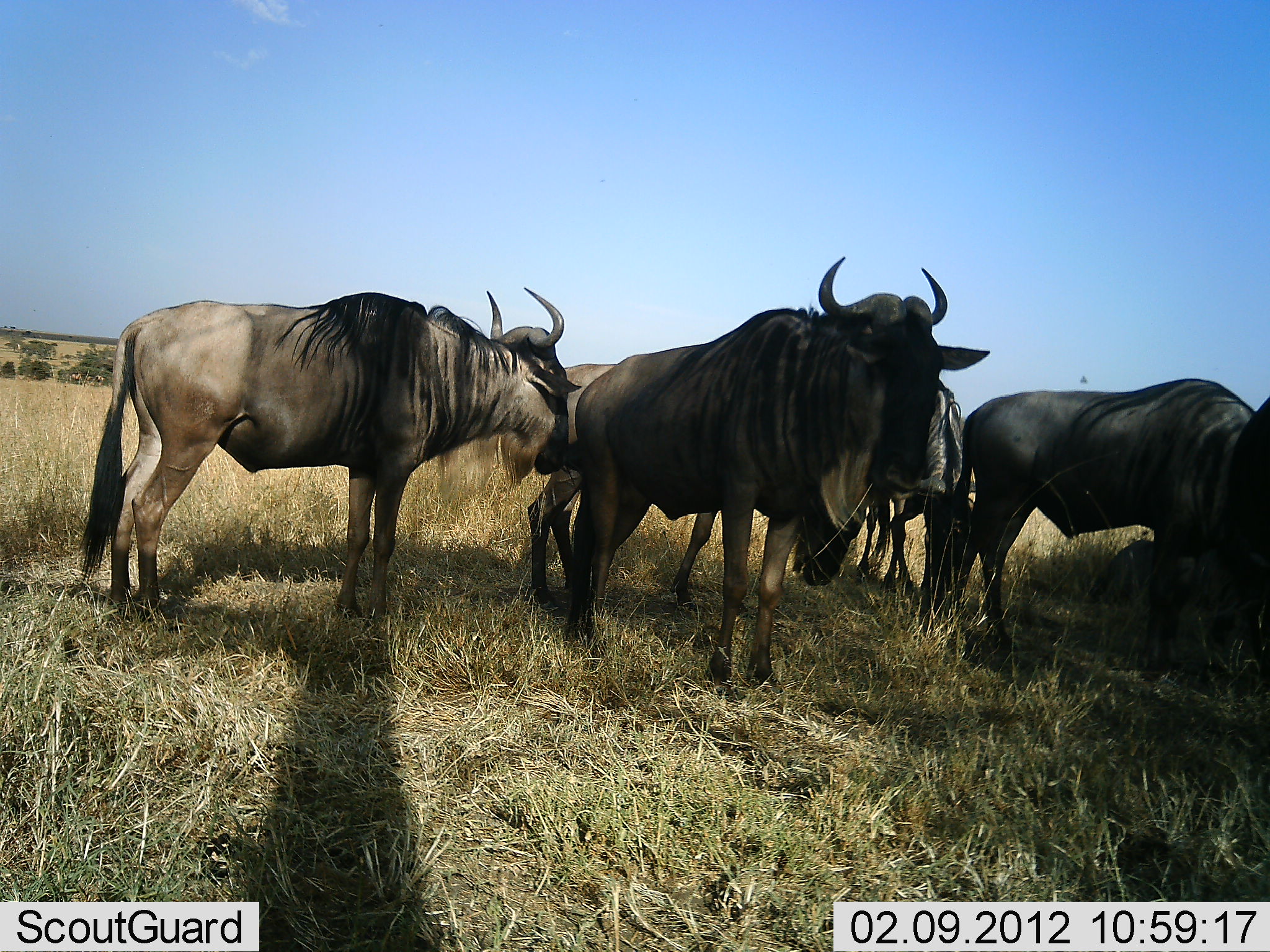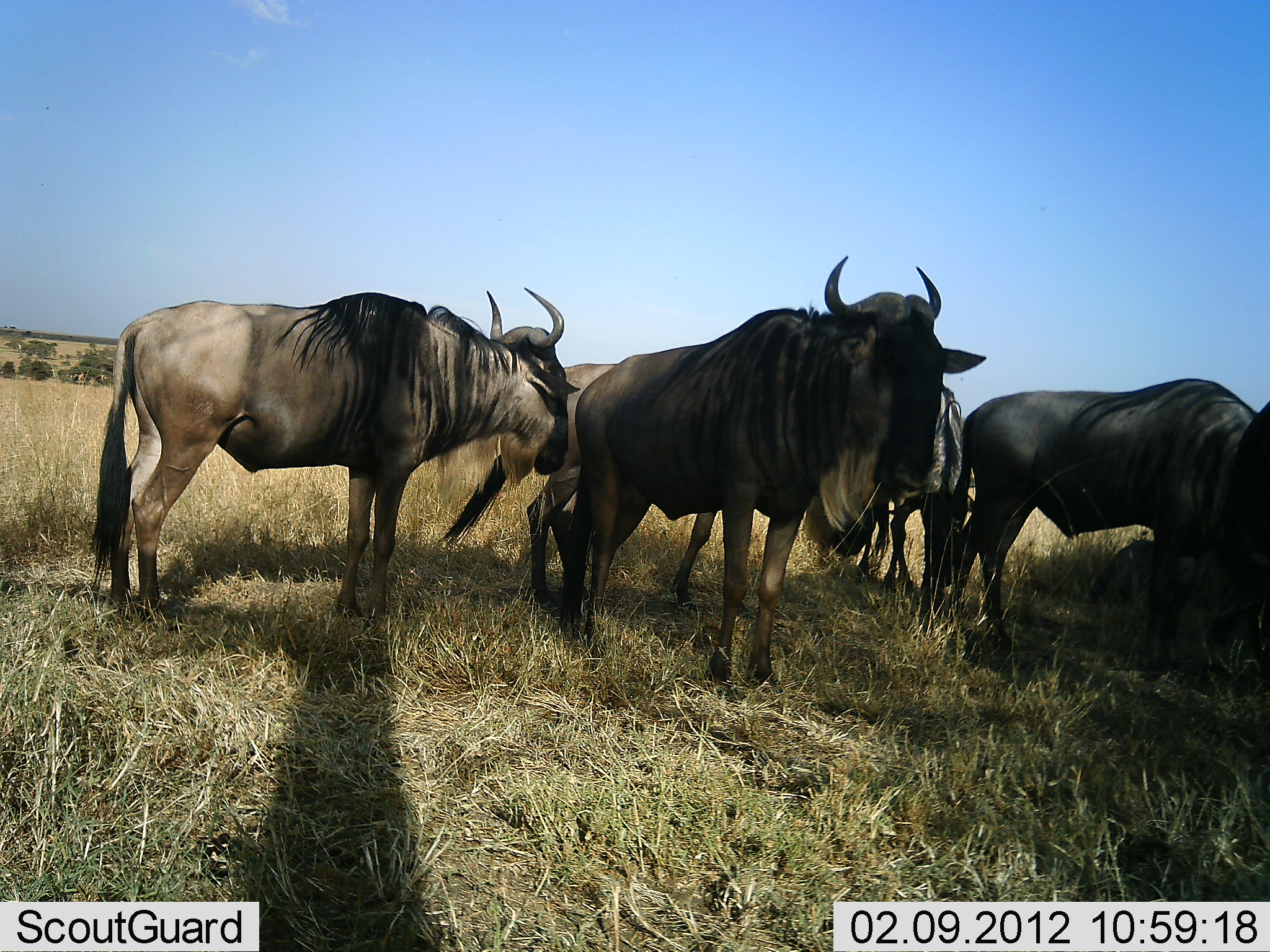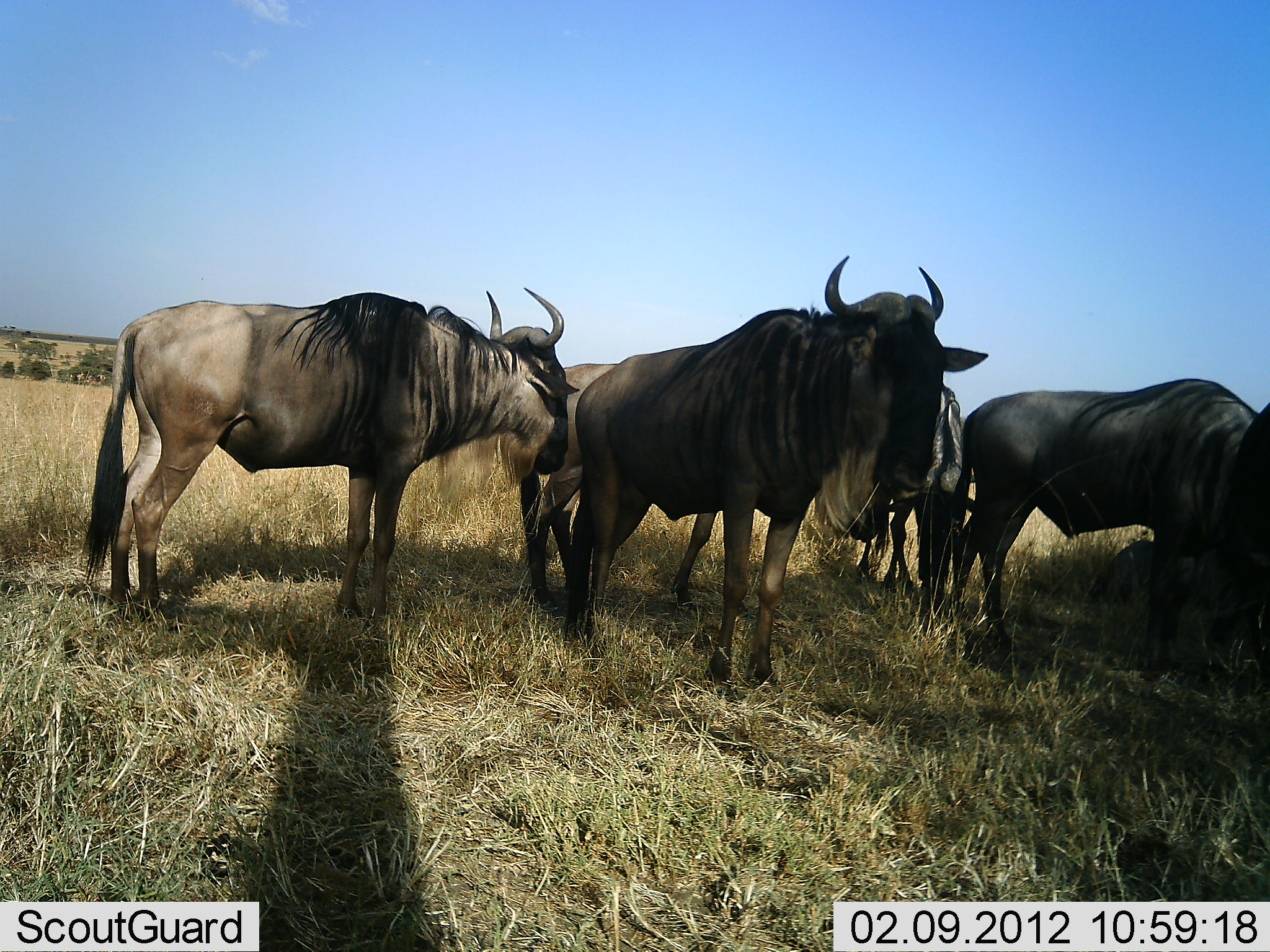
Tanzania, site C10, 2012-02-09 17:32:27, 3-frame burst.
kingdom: Animalia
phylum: Chordata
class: Mammalia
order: Artiodactyla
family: Bovidae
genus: Connochaetes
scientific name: Connochaetes taurinus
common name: blue wildebeest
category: wildebeest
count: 6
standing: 88%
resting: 24%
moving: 0%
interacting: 0%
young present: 0%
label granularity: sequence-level